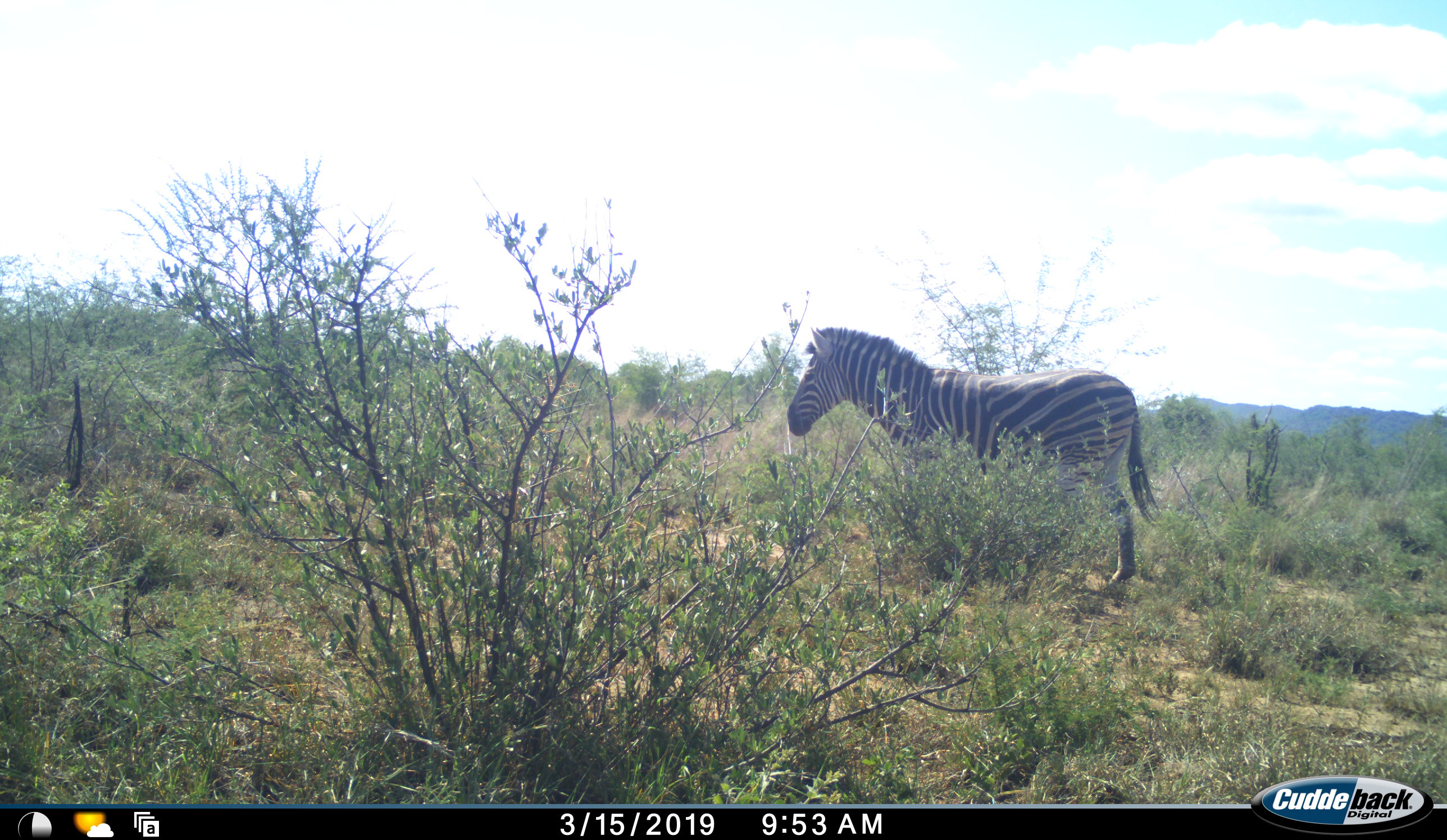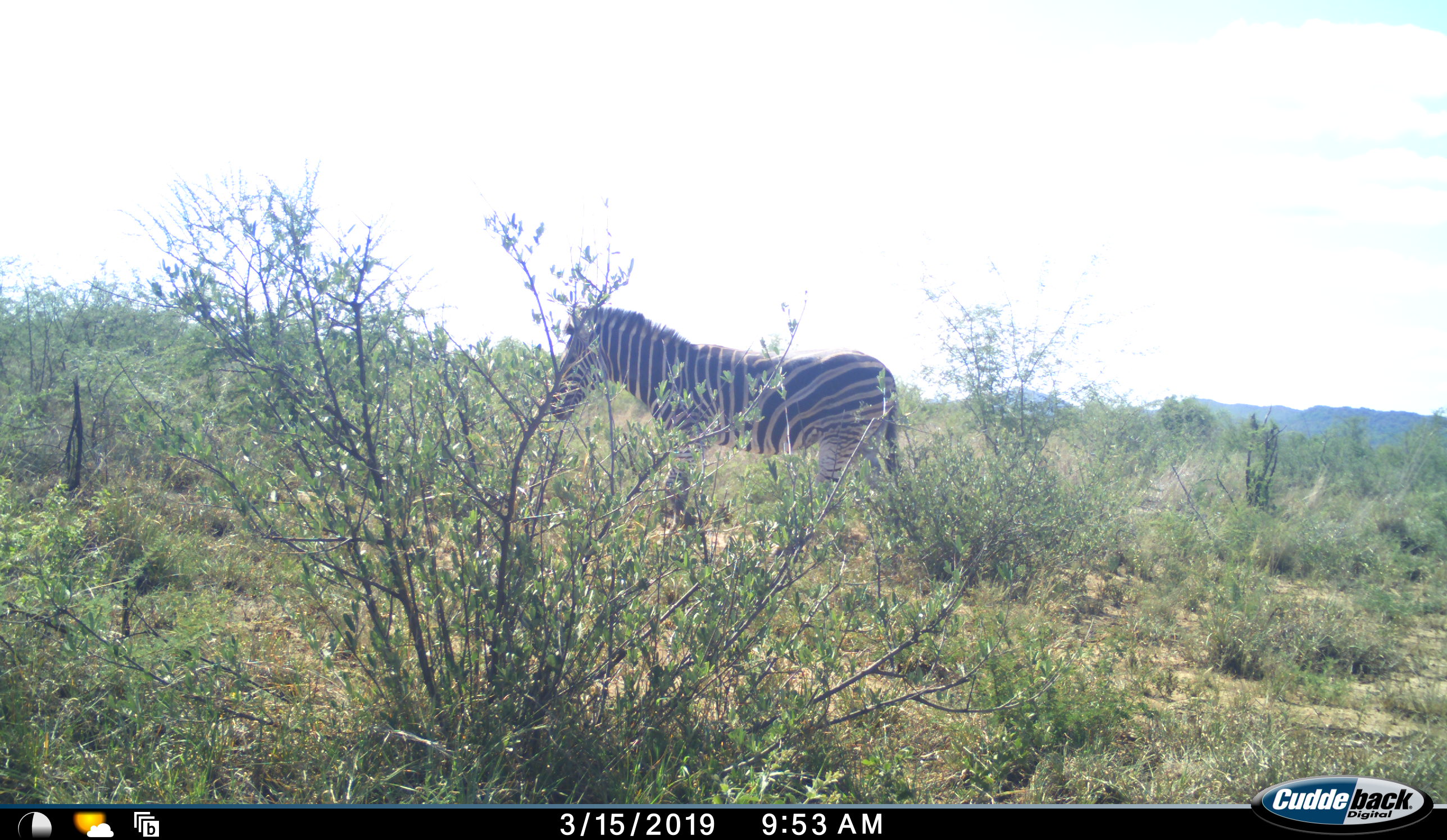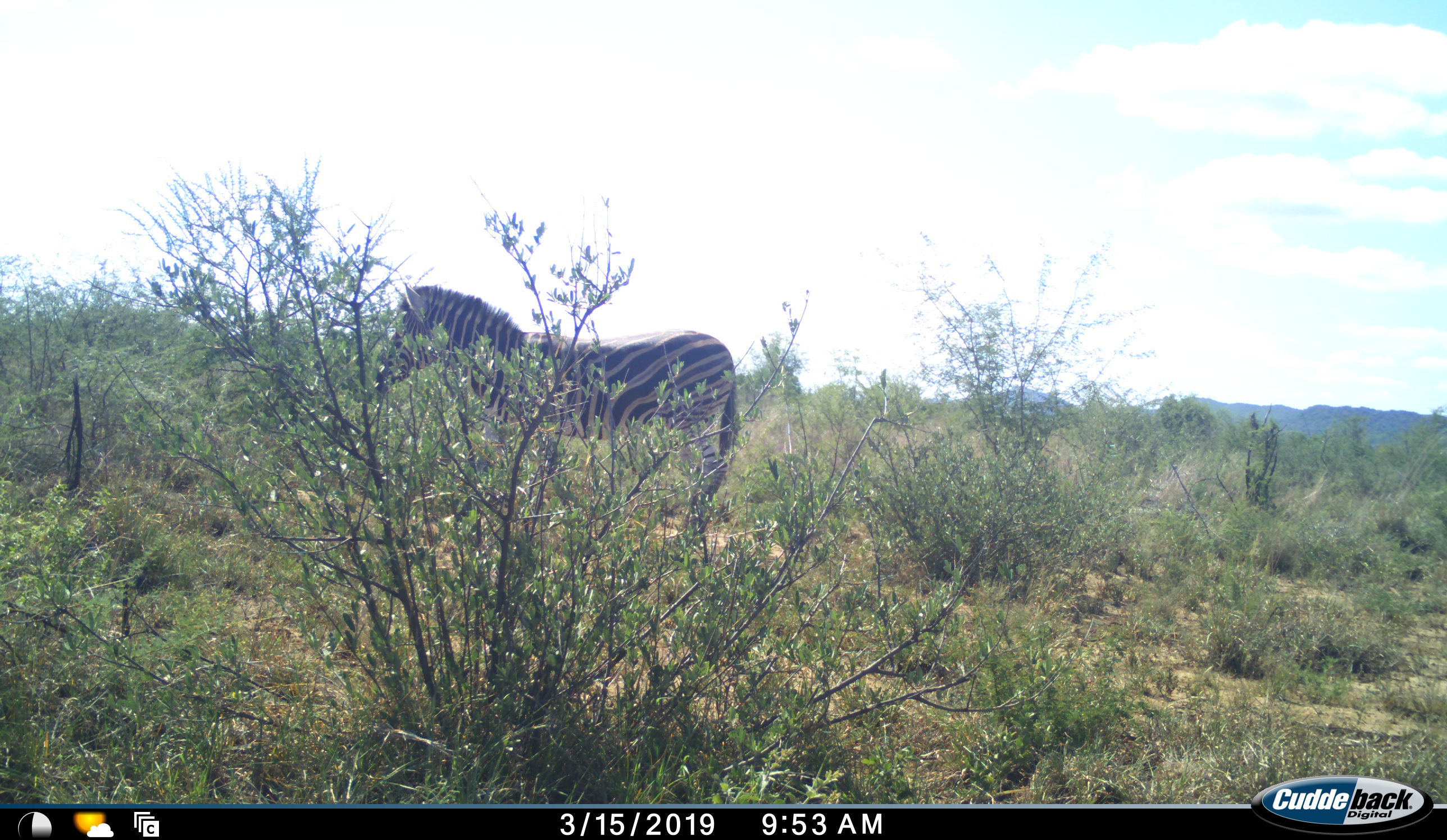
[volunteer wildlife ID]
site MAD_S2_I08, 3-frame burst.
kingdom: Animalia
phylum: Chordata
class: Mammalia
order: Perissodactyla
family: Equidae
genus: Equus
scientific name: Equus quagga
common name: plains zebra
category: zebraplains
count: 1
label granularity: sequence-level